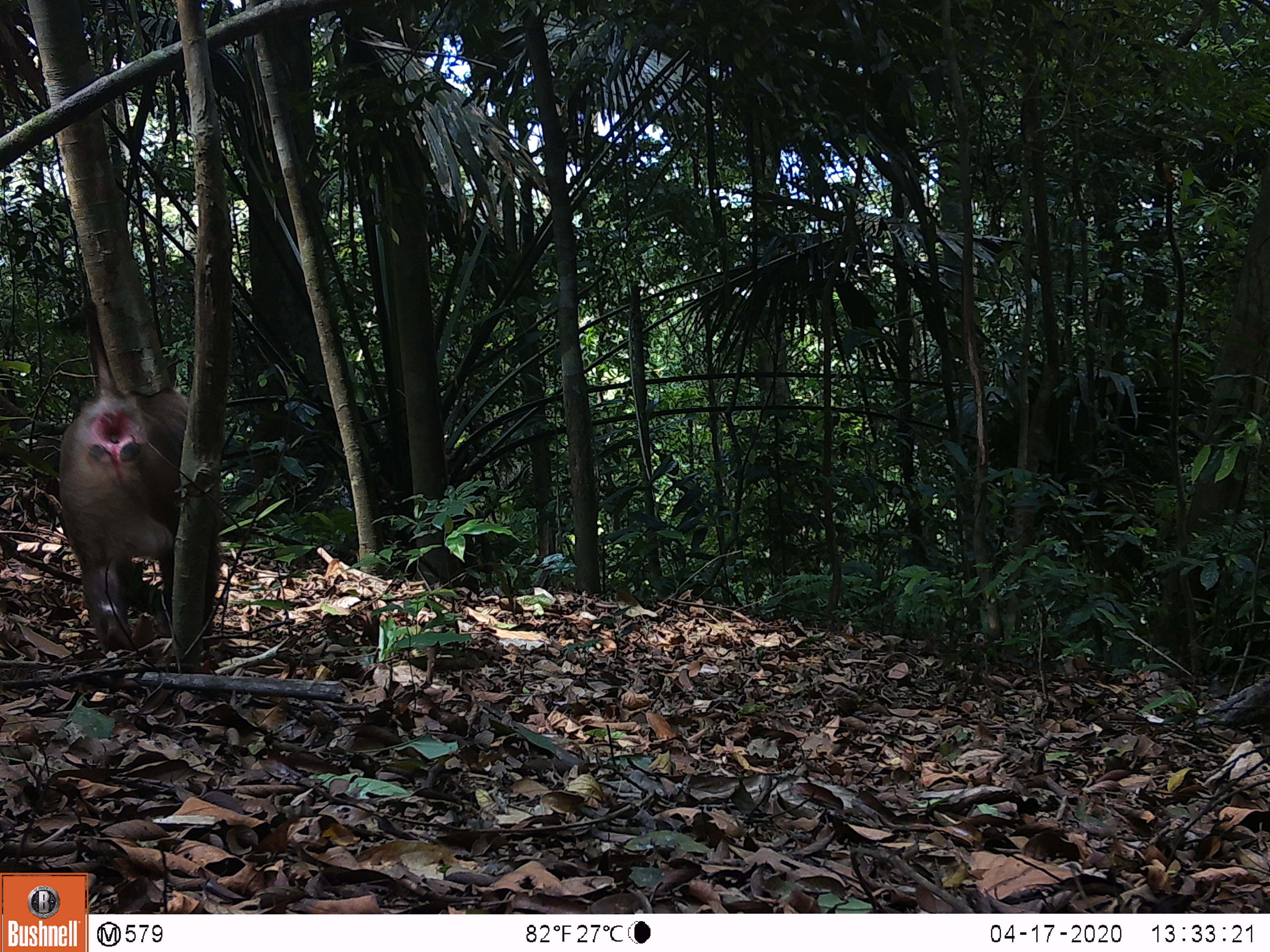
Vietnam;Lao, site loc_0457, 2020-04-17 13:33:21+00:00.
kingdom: Animalia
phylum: Chordata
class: Mammalia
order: Primates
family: Cercopithecidae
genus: Macaca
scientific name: Macaca nemestrina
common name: pig-tailed macaque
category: pig tailed macaque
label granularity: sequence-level